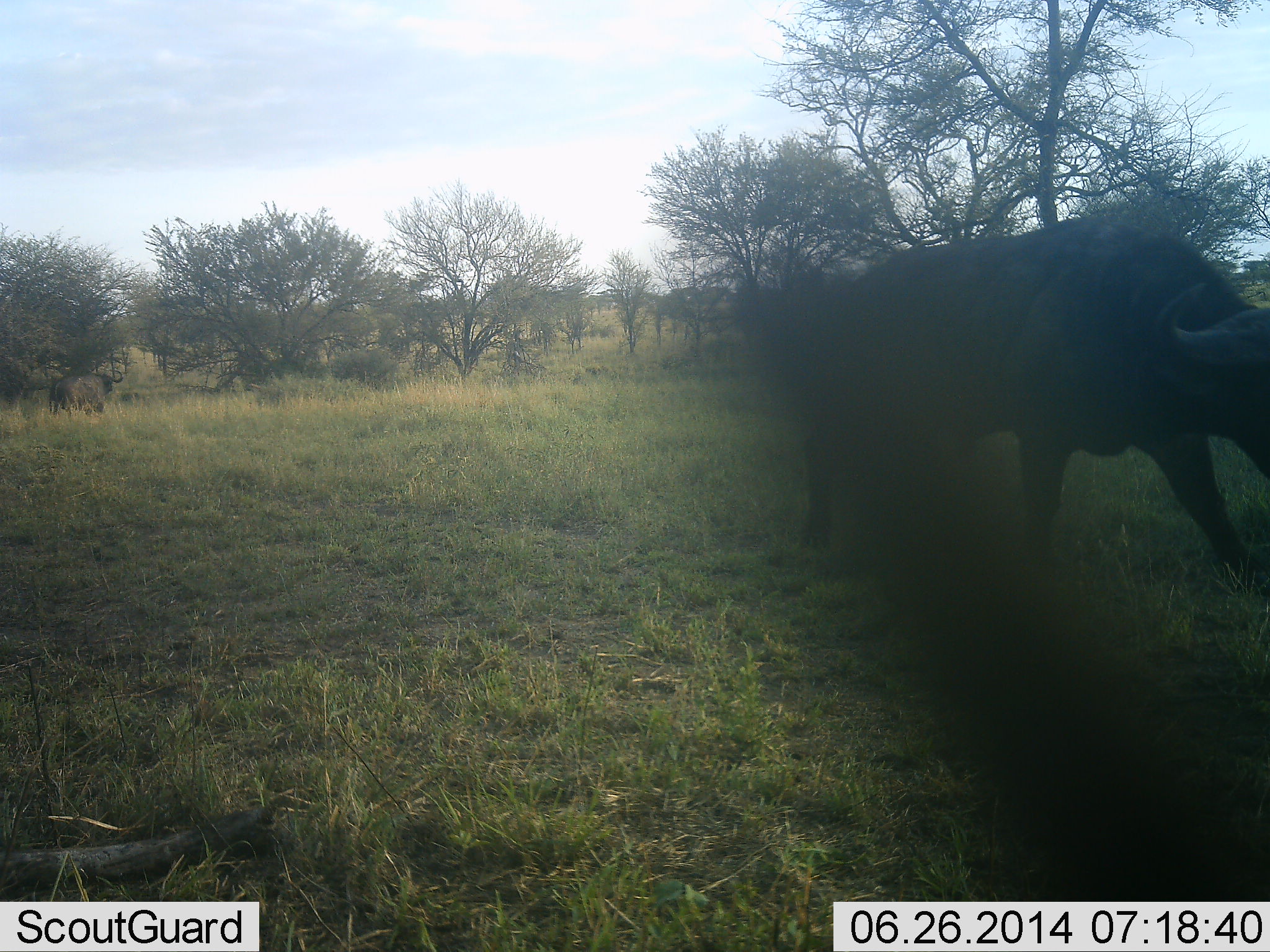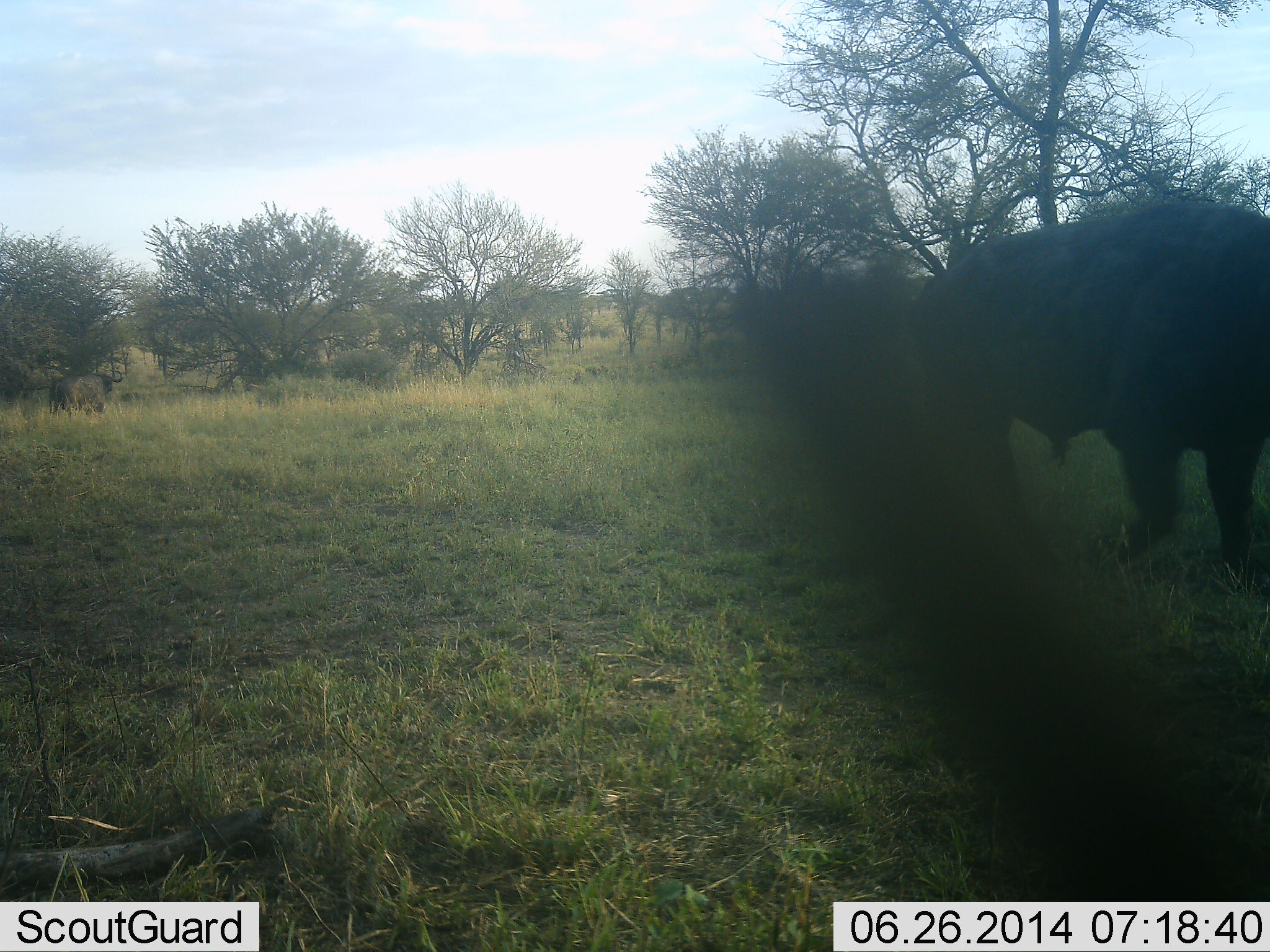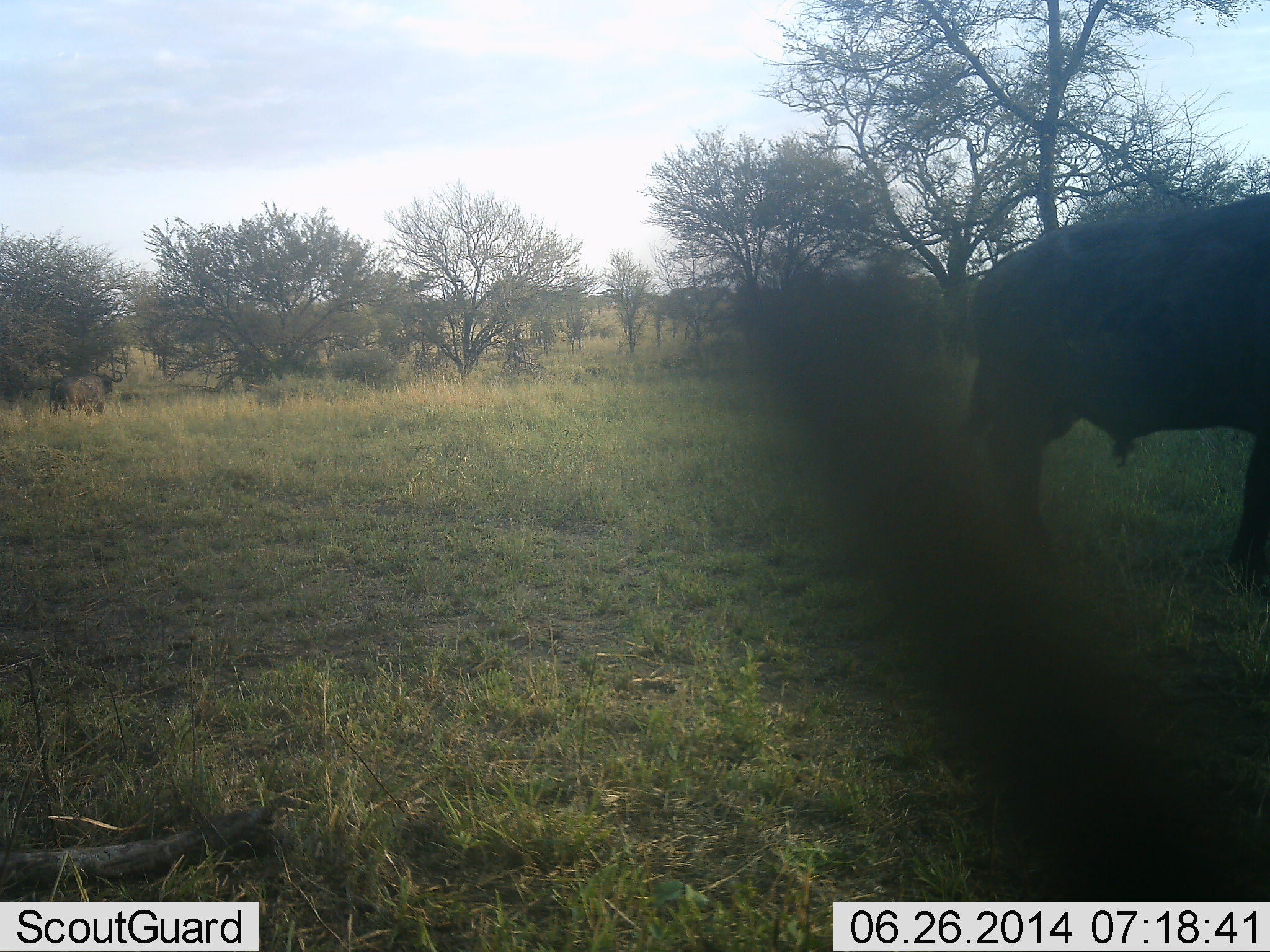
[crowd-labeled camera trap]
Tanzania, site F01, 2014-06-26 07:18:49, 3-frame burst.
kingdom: Animalia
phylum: Chordata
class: Mammalia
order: Artiodactyla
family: Bovidae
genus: Syncerus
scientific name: Syncerus caffer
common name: cape buffalo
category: buffalo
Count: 1.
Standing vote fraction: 10%.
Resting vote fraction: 10%.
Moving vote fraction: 80%.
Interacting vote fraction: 0%.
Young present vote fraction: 0%.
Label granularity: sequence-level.